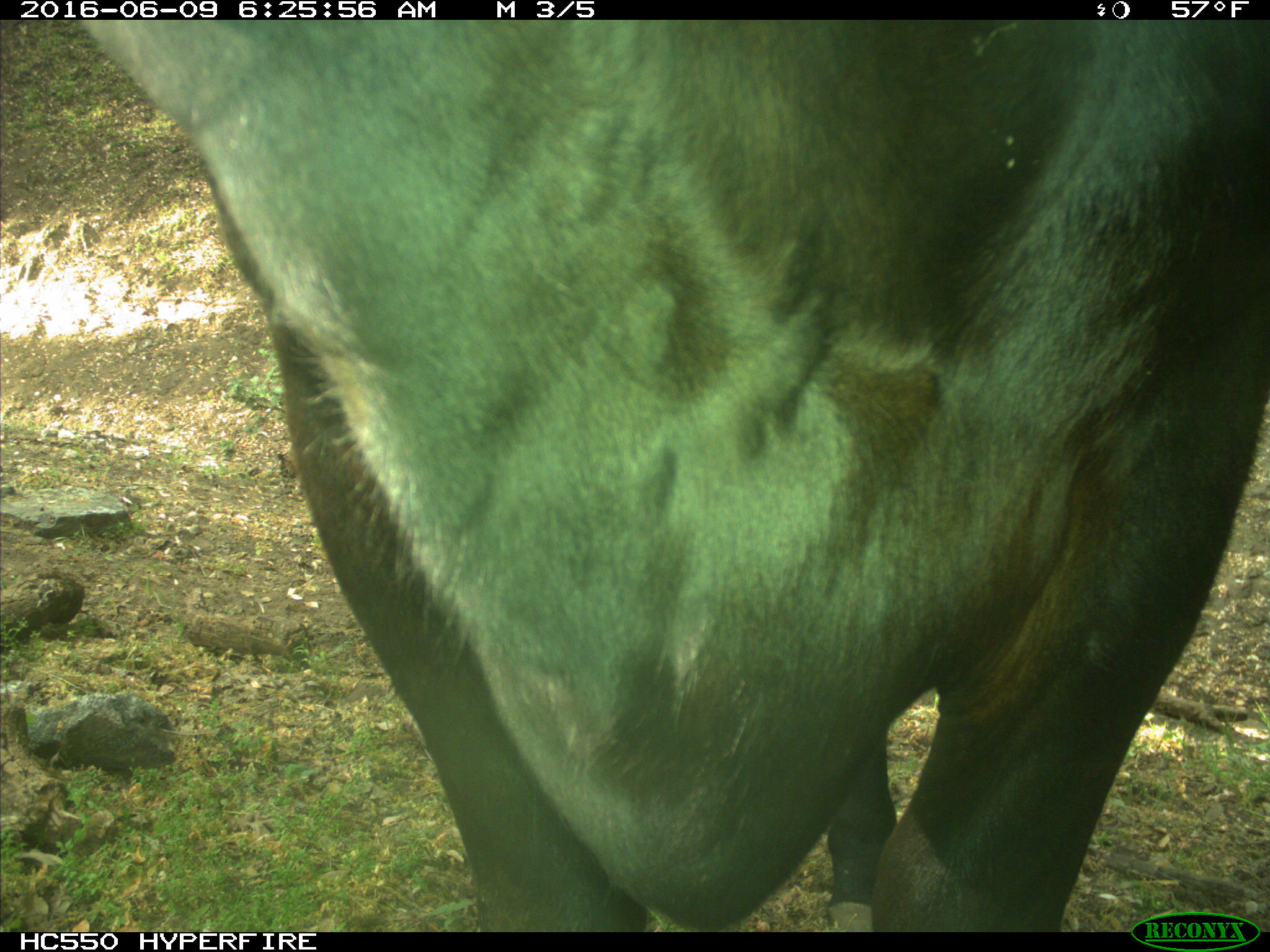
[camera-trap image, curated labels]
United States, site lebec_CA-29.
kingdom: Animalia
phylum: Chordata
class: Mammalia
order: Artiodactyla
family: Bovidae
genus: Bos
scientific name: Bos taurus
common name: domestic cow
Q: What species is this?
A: Bos taurus (domestic cow).